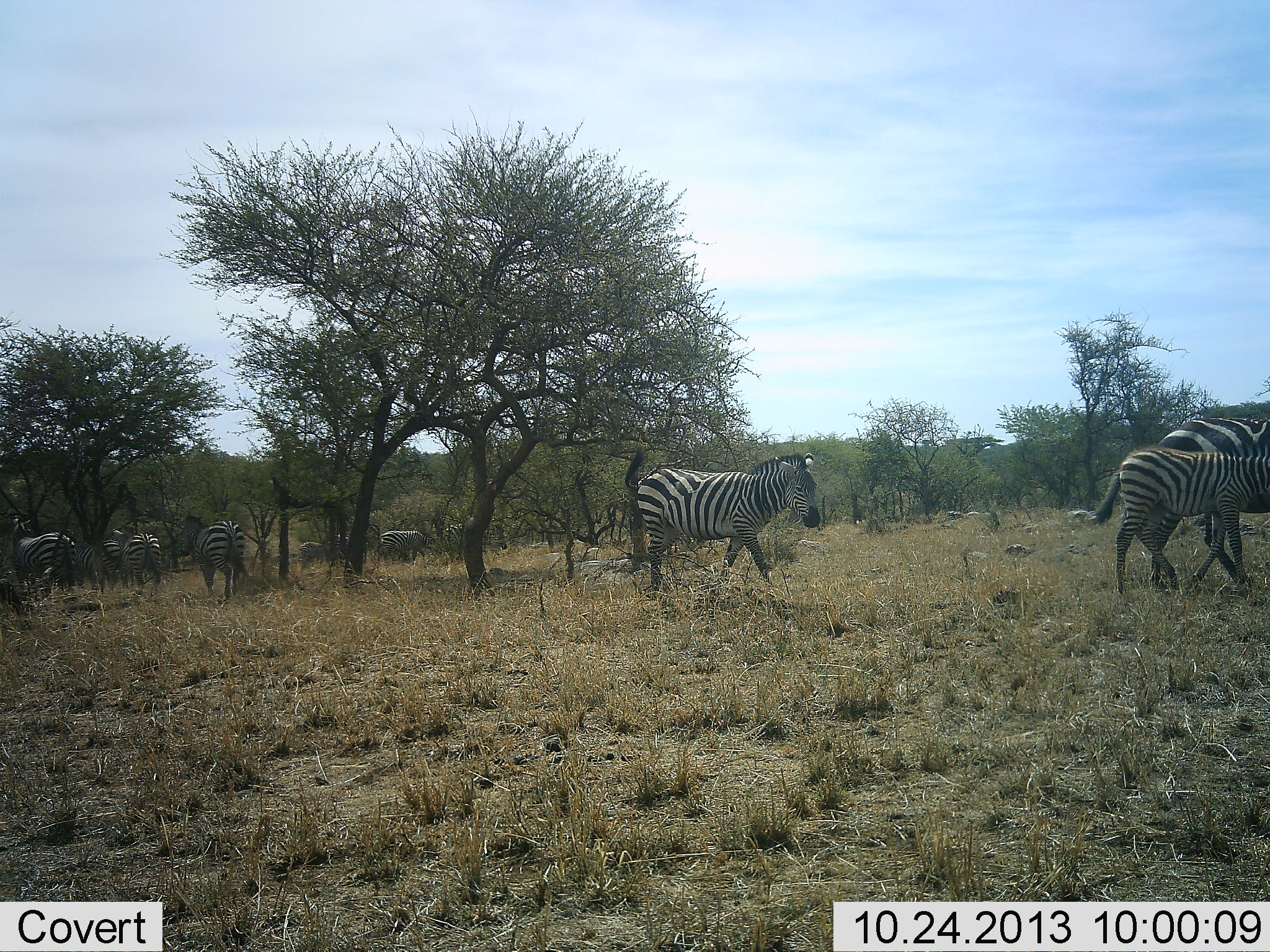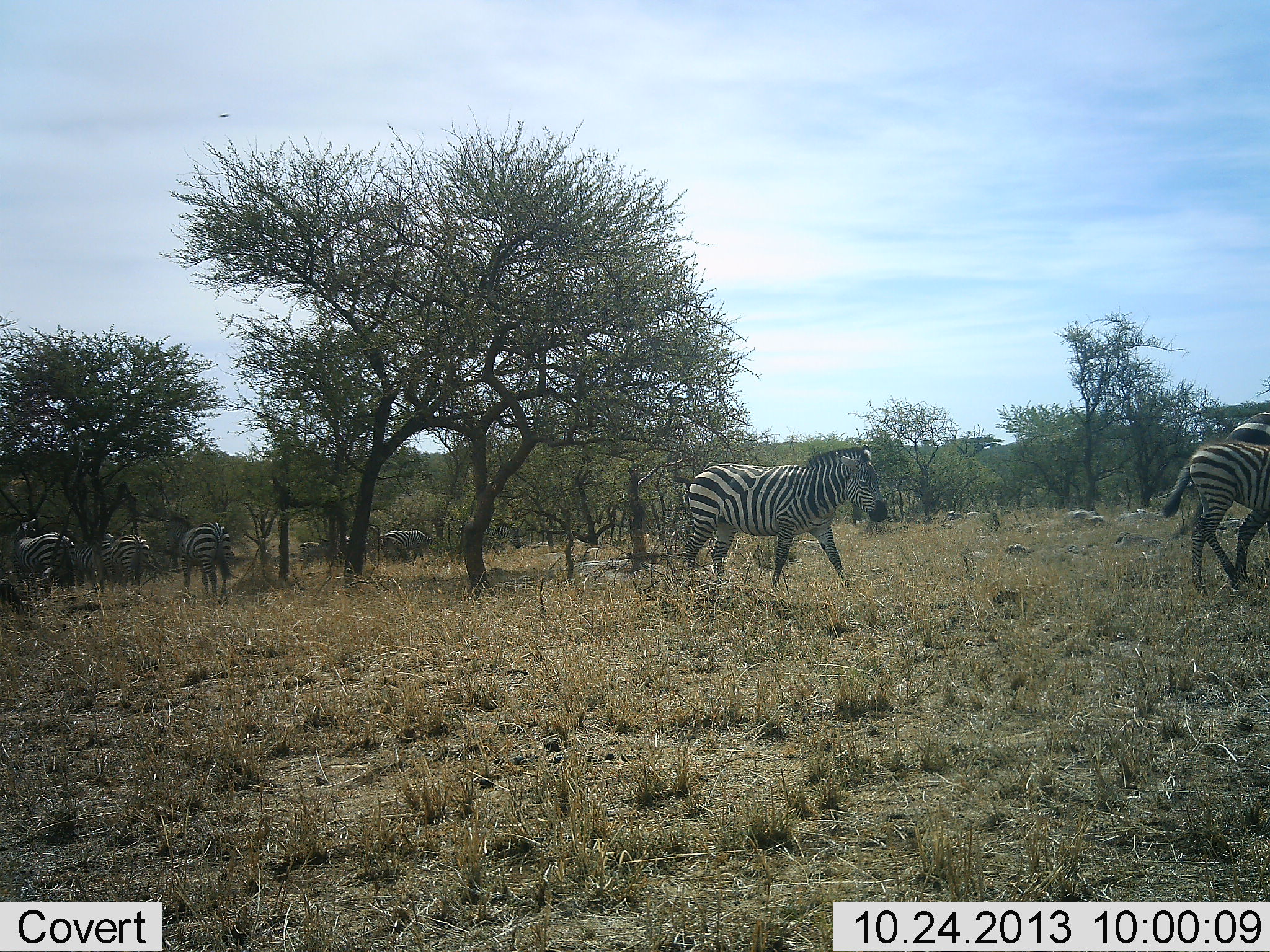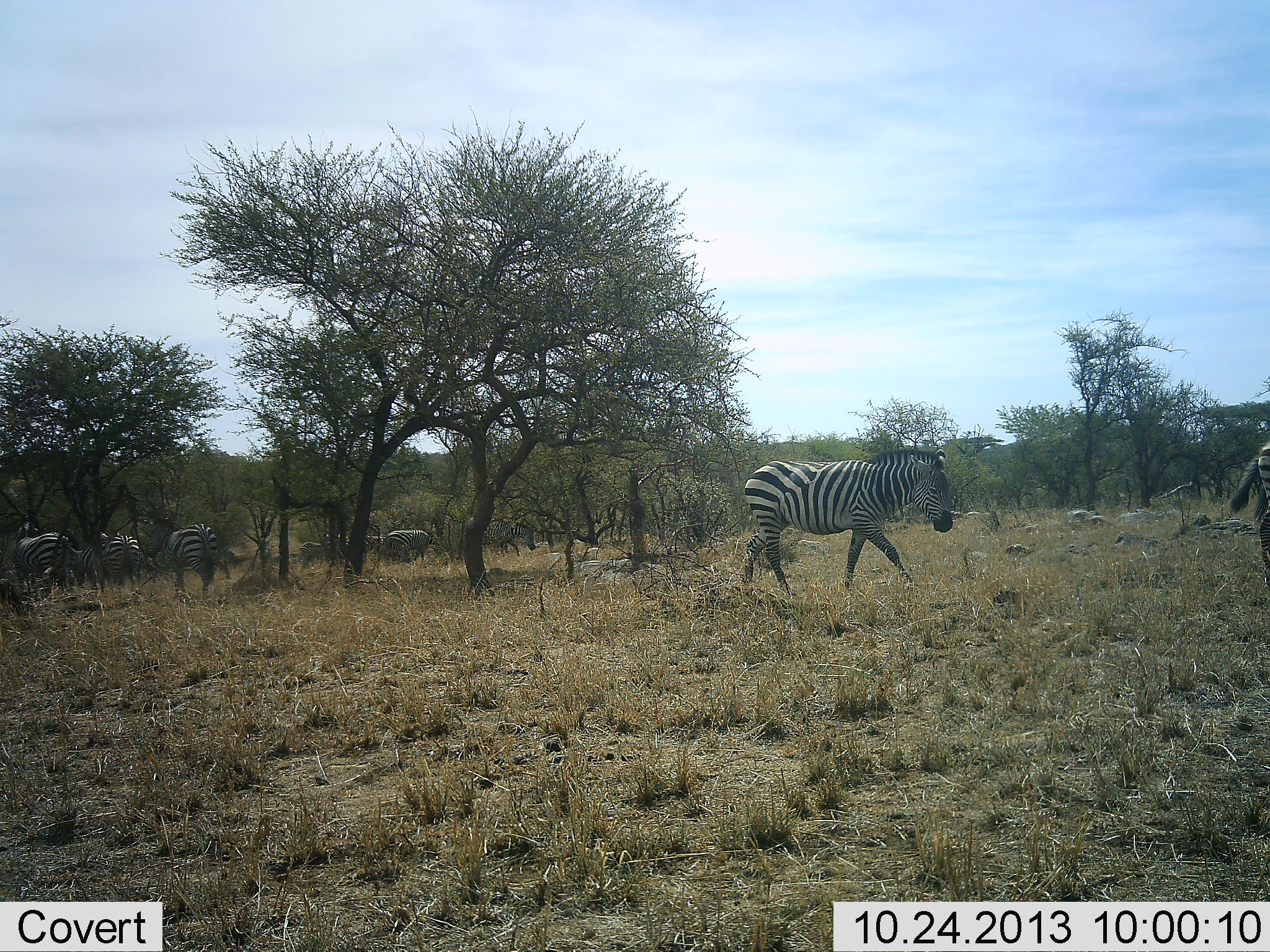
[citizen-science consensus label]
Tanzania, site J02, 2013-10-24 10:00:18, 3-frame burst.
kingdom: Animalia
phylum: Chordata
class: Mammalia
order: Perissodactyla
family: Equidae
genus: Equus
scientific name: Equus quagga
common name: plains zebra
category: zebra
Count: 9.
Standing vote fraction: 40%.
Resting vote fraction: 3%.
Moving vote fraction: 97%.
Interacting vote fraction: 11%.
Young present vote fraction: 29%.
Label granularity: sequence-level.